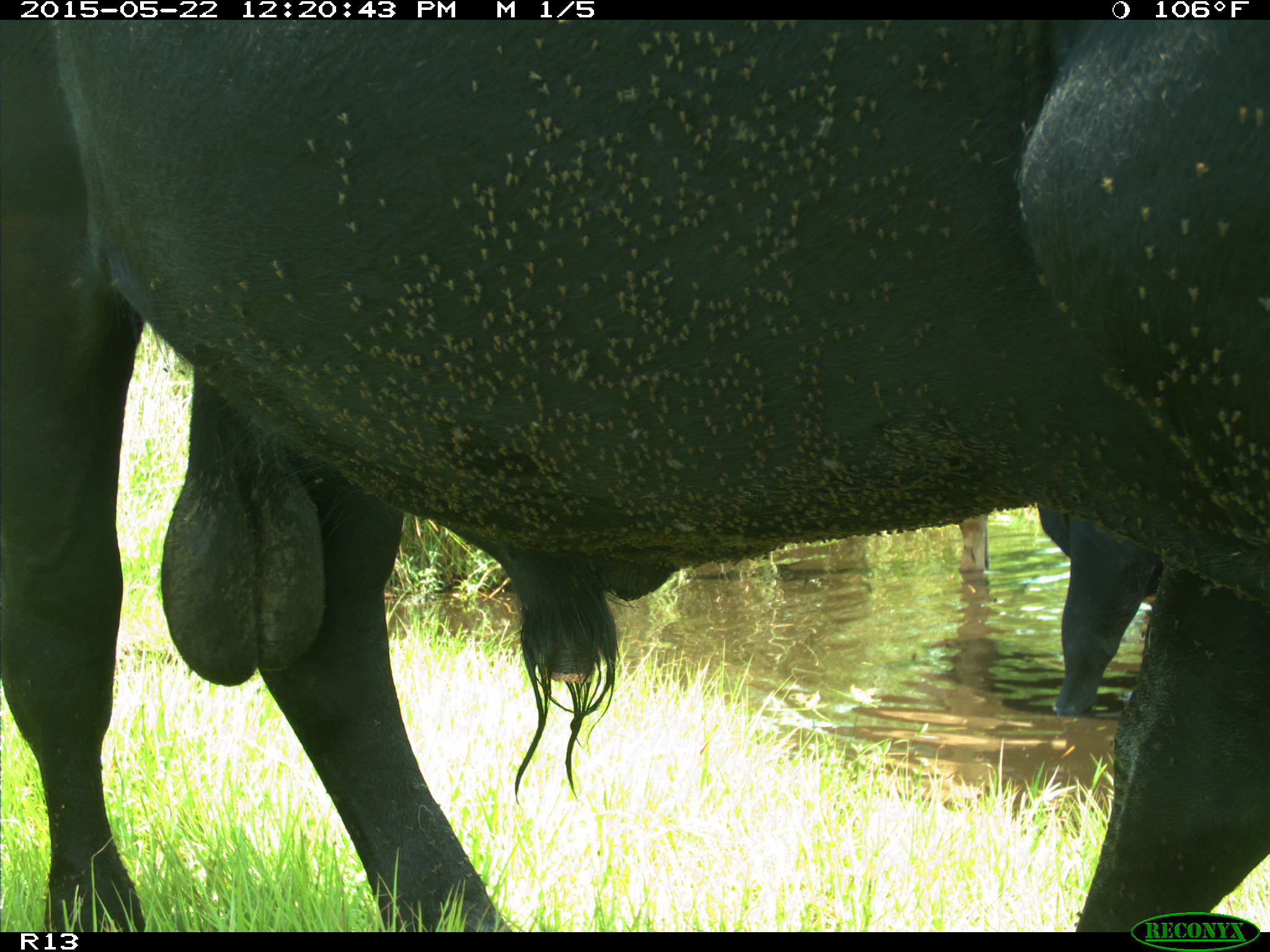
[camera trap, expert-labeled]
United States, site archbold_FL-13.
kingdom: Animalia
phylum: Chordata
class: Mammalia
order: Artiodactyla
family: Bovidae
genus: Bos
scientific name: Bos taurus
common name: domestic cow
Bos taurus (domestic cow).